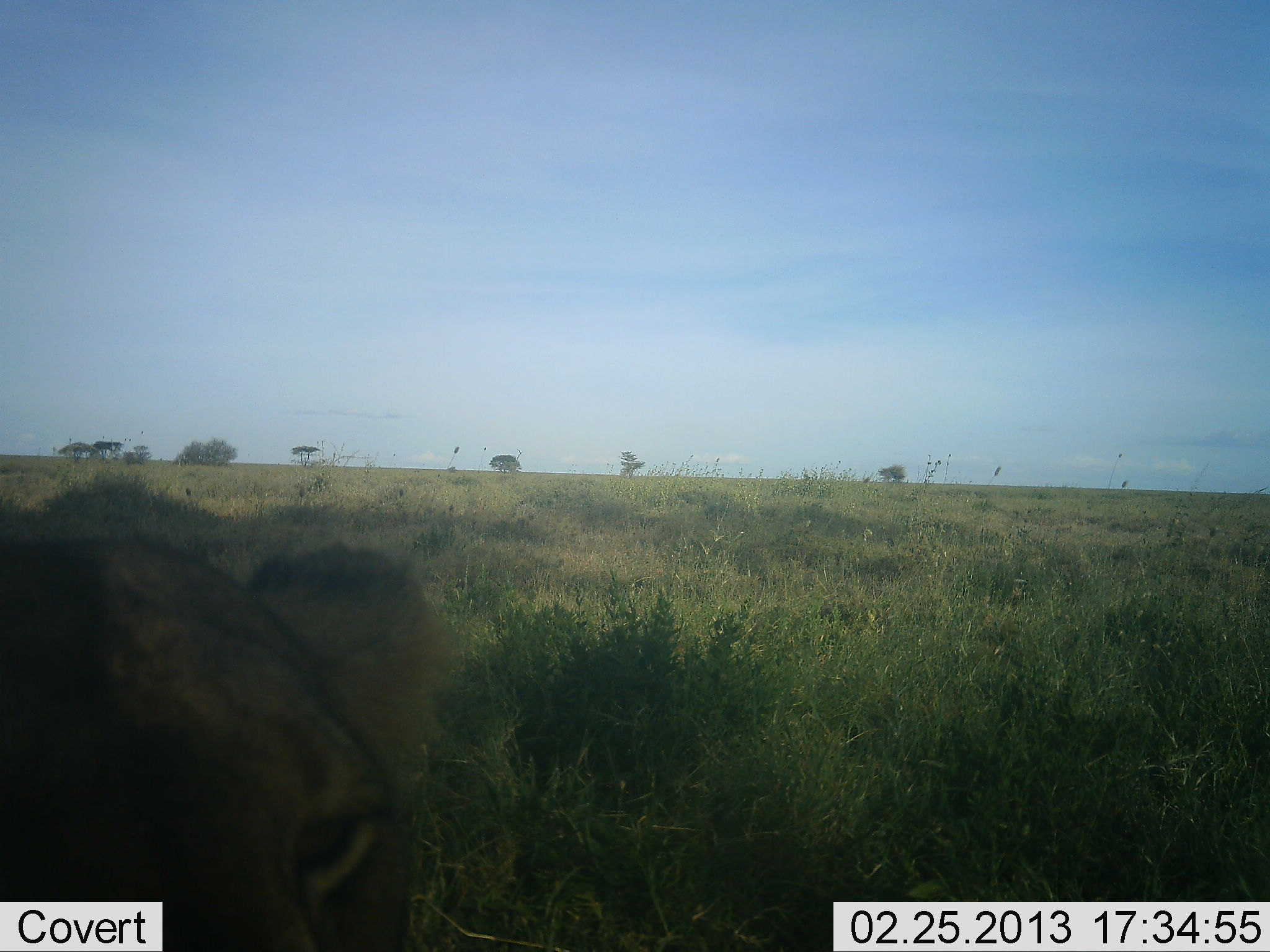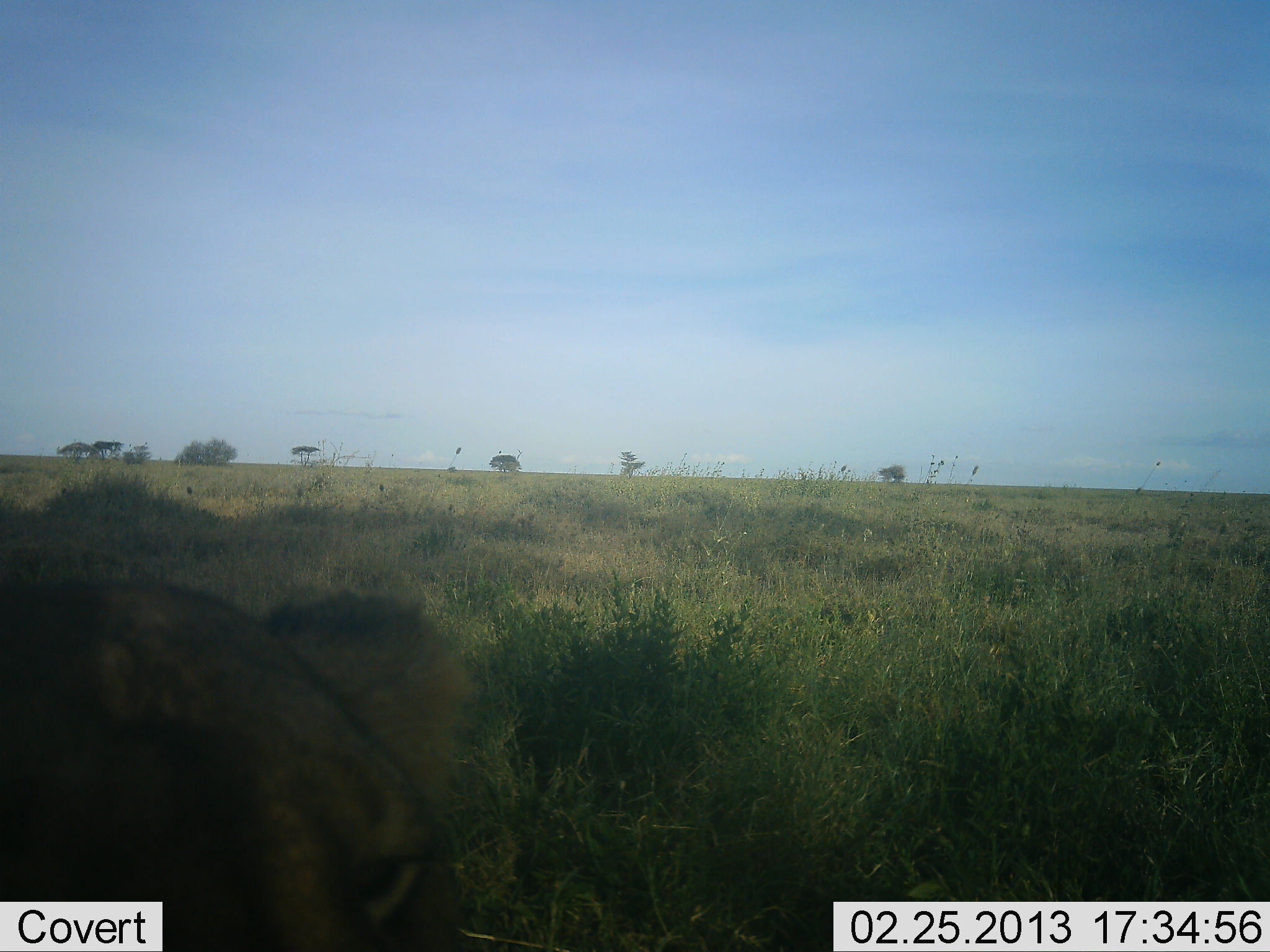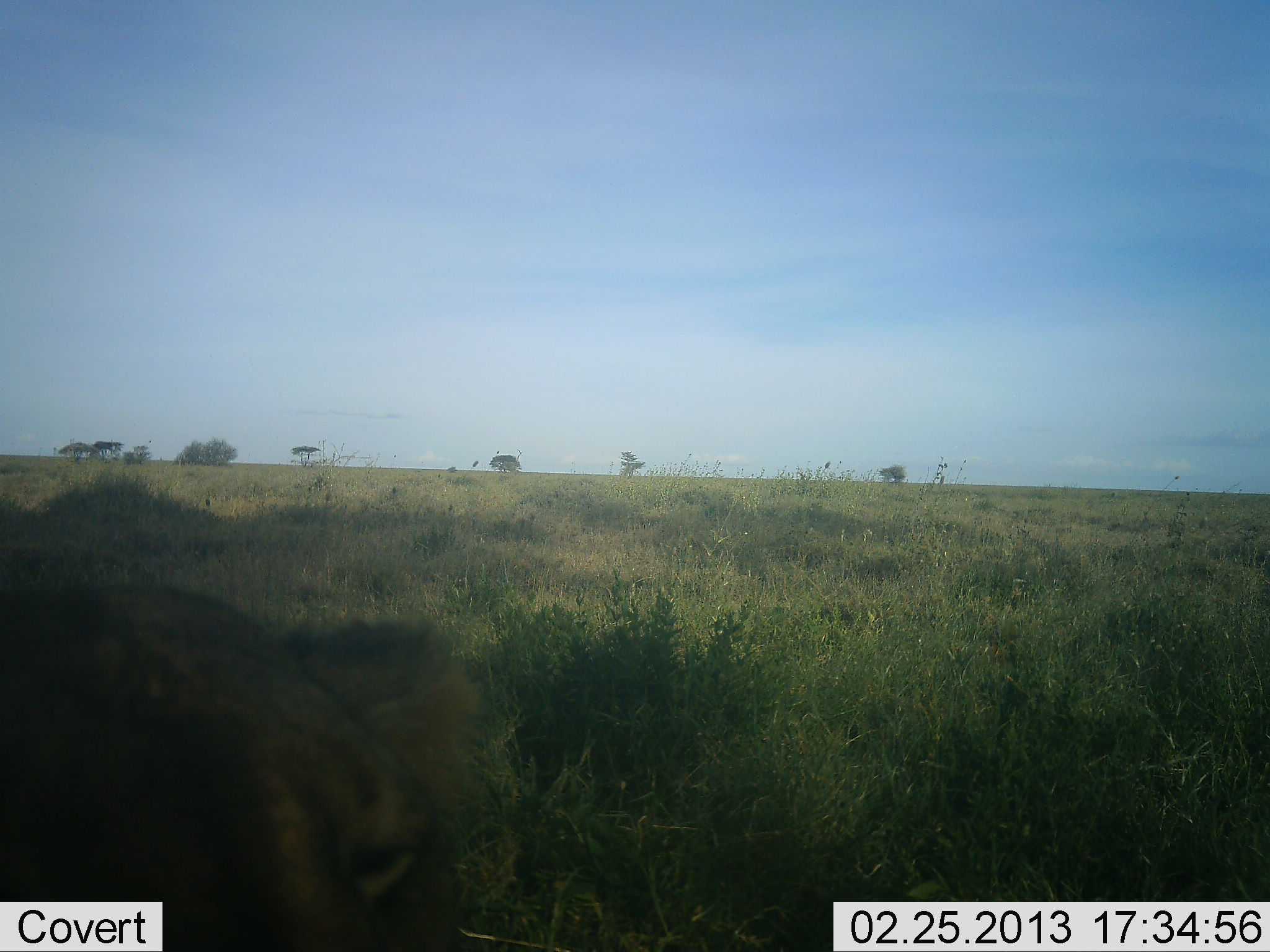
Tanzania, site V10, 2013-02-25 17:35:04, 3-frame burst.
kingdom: Animalia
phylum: Chordata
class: Mammalia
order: Carnivora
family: Felidae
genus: Panthera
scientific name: Panthera leo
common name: lion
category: lionfemale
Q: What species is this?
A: Lionfemale (lion) (Panthera leo).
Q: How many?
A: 1.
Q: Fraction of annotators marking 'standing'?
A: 26%.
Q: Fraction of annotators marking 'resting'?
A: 51%.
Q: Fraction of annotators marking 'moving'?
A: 20%.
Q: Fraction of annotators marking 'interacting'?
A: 9%.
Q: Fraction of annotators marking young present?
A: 0%.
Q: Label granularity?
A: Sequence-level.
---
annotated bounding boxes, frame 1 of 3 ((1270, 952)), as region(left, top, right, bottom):
animal: region(0, 525, 448, 952)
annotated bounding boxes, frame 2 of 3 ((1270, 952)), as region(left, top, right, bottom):
animal: region(0, 575, 469, 952)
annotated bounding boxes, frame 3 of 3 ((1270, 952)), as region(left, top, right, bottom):
animal: region(0, 581, 470, 952)